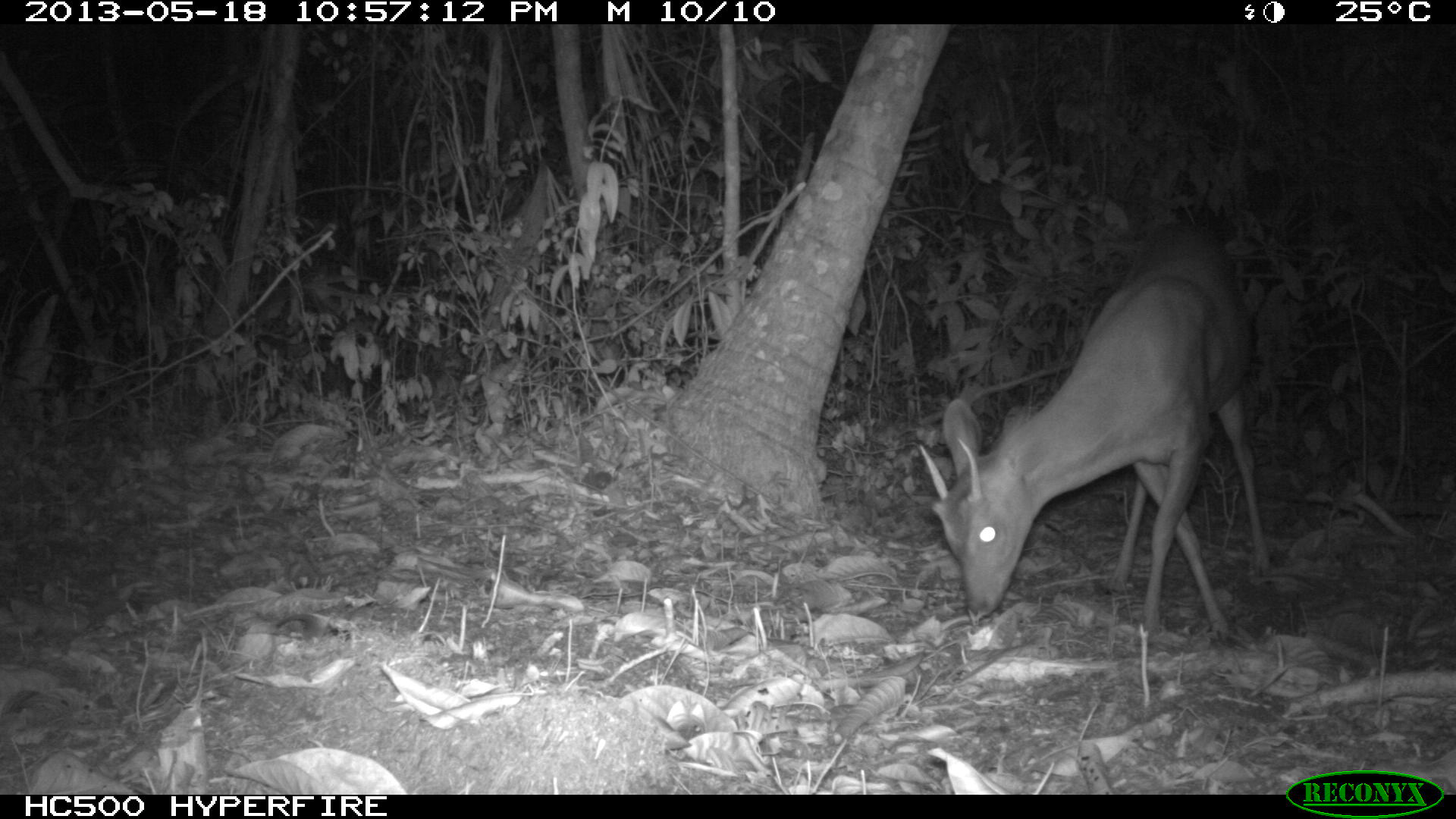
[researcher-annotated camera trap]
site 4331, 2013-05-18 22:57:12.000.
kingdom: Animalia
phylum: Chordata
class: Mammalia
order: Artiodactyla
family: Cervidae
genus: Mazama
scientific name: Mazama temama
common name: central american red brocket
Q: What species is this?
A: Mazama temama (central american red brocket).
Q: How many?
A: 1.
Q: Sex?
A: Male.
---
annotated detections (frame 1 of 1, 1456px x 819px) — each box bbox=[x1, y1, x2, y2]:
mazama temama: bbox=[916, 218, 1273, 643]